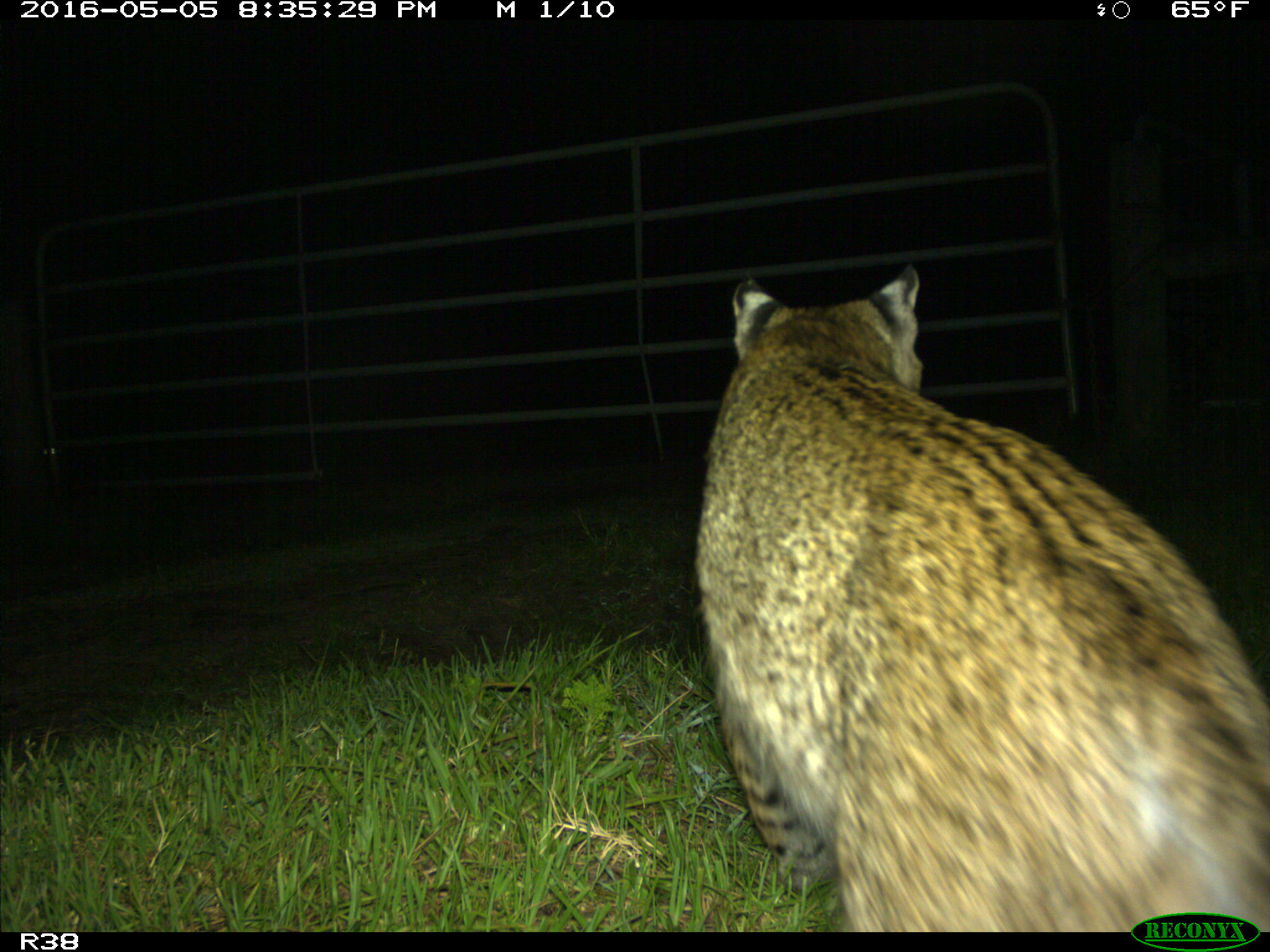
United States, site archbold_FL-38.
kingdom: Animalia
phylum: Chordata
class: Mammalia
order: Carnivora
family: Felidae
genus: Lynx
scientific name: Lynx rufus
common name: bobcat